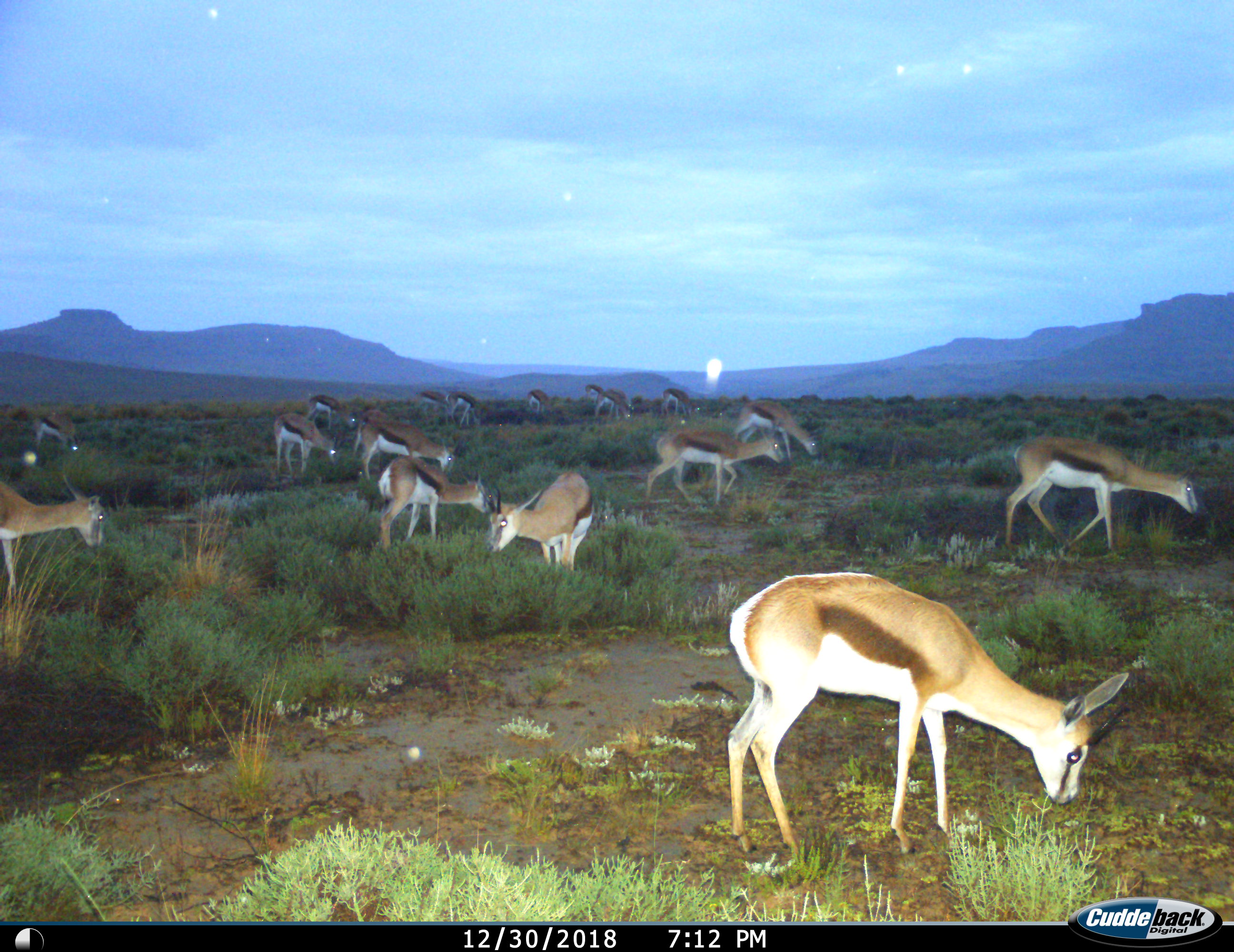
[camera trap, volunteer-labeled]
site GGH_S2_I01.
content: unidentified animal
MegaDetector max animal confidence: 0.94